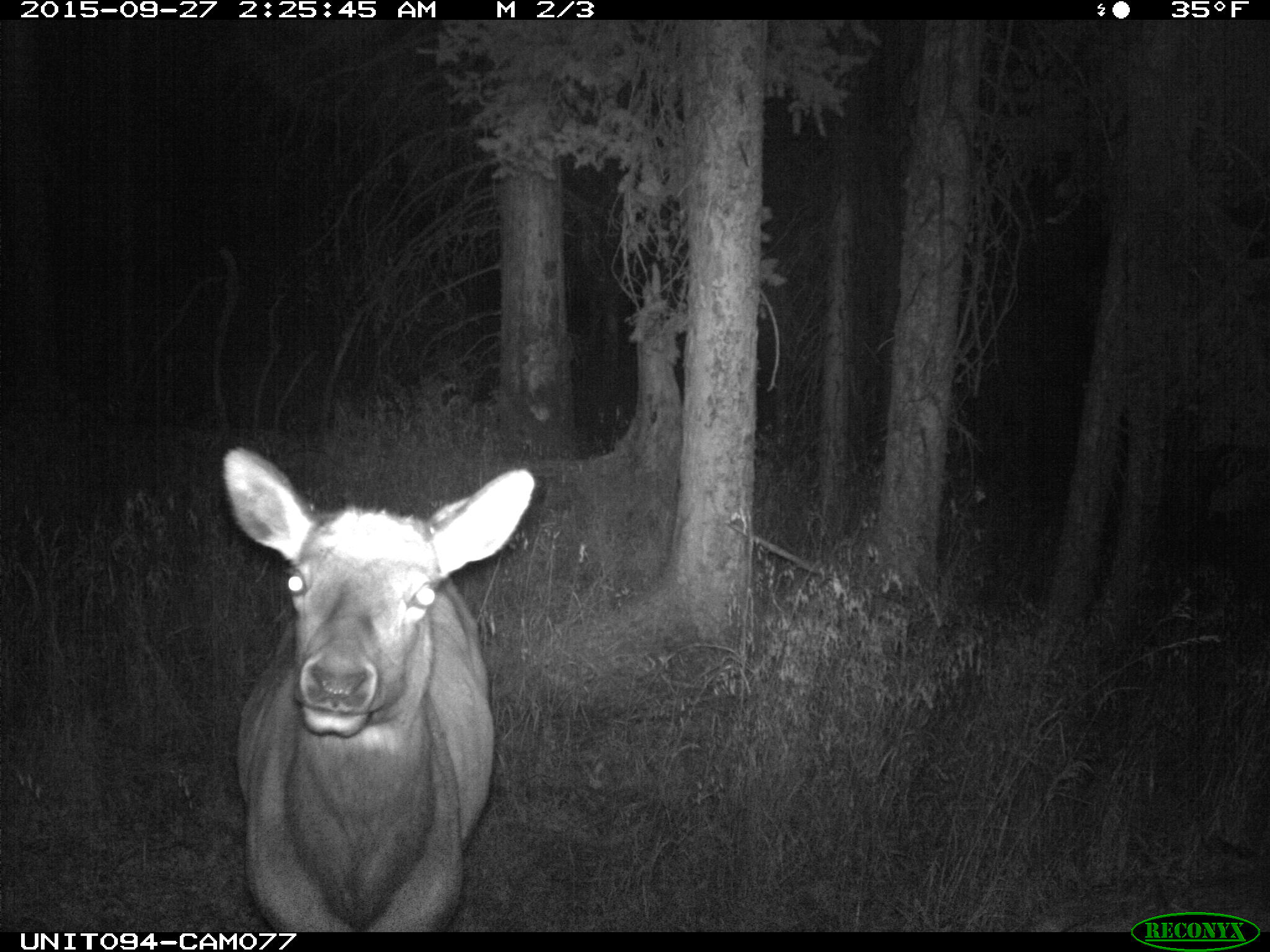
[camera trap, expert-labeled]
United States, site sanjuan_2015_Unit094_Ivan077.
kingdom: Animalia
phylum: Chordata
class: Mammalia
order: Artiodactyla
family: Cervidae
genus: Cervus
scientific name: Cervus elaphus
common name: red deer